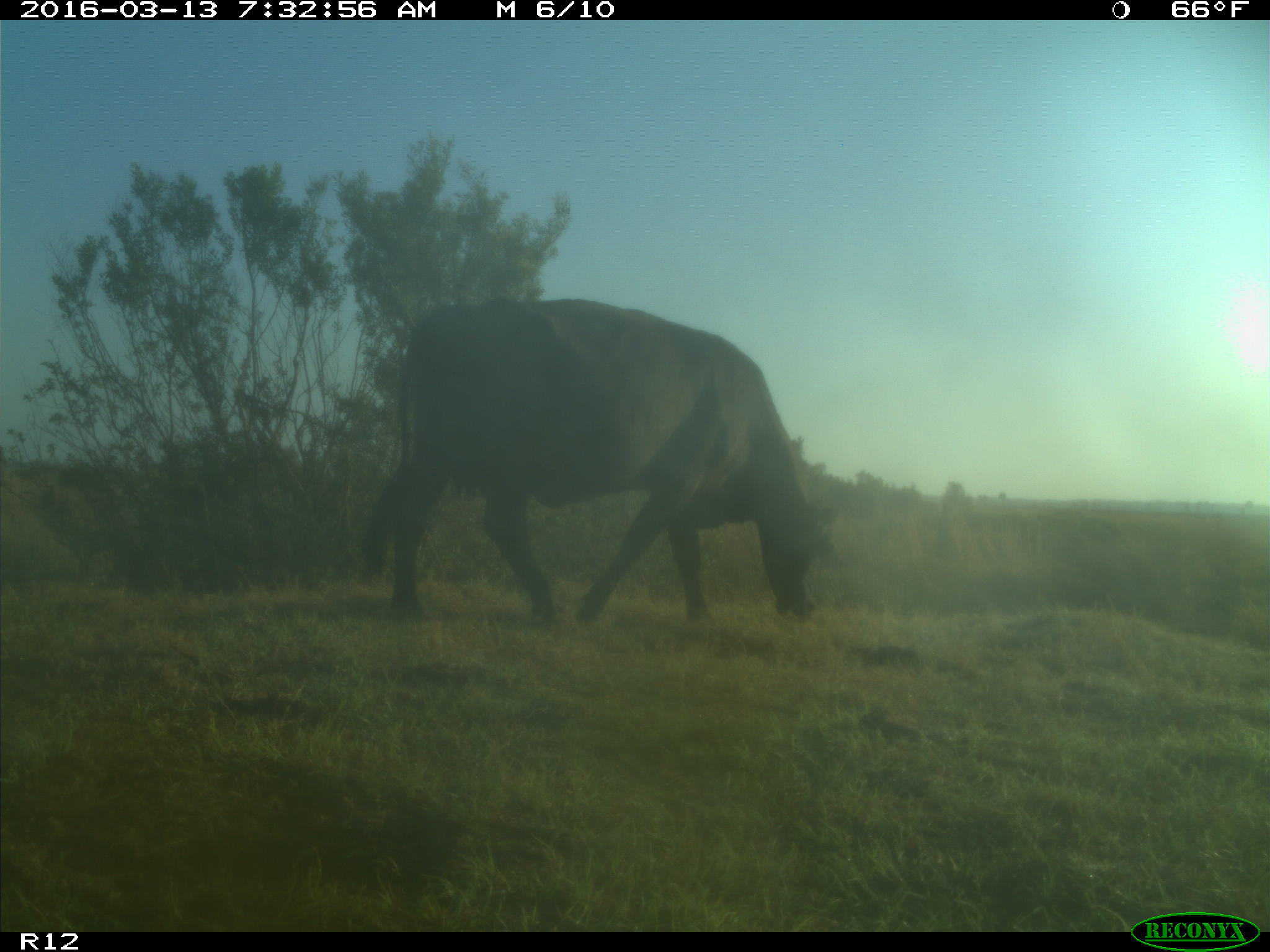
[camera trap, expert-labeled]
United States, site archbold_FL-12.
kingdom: Animalia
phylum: Chordata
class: Mammalia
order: Artiodactyla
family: Bovidae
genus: Bos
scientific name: Bos taurus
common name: domestic cow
Bos taurus (domestic cow).